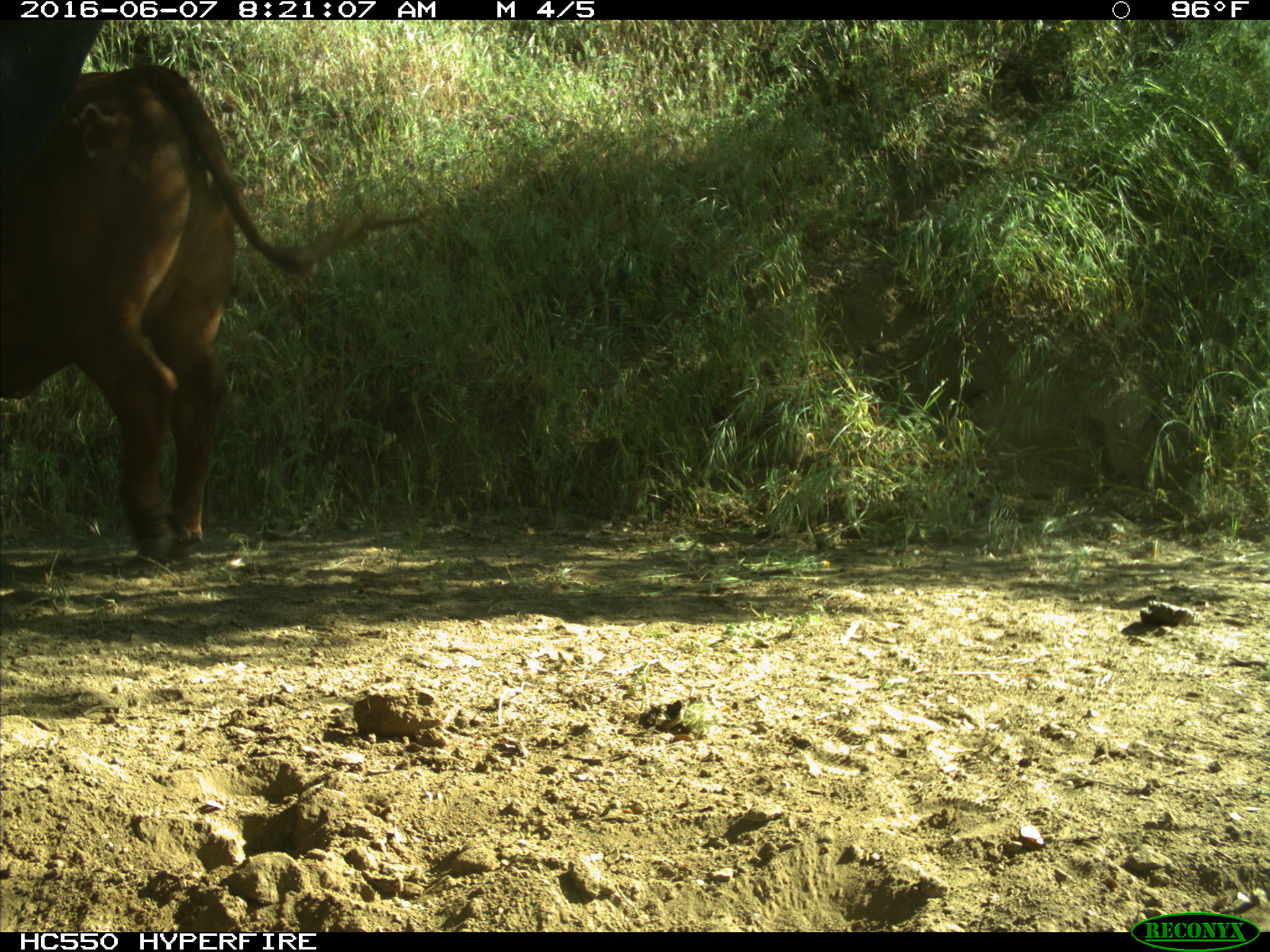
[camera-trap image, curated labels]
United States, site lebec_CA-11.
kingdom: Animalia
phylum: Chordata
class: Mammalia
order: Artiodactyla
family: Bovidae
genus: Bos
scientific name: Bos taurus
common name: domestic cow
Bos taurus (domestic cow).